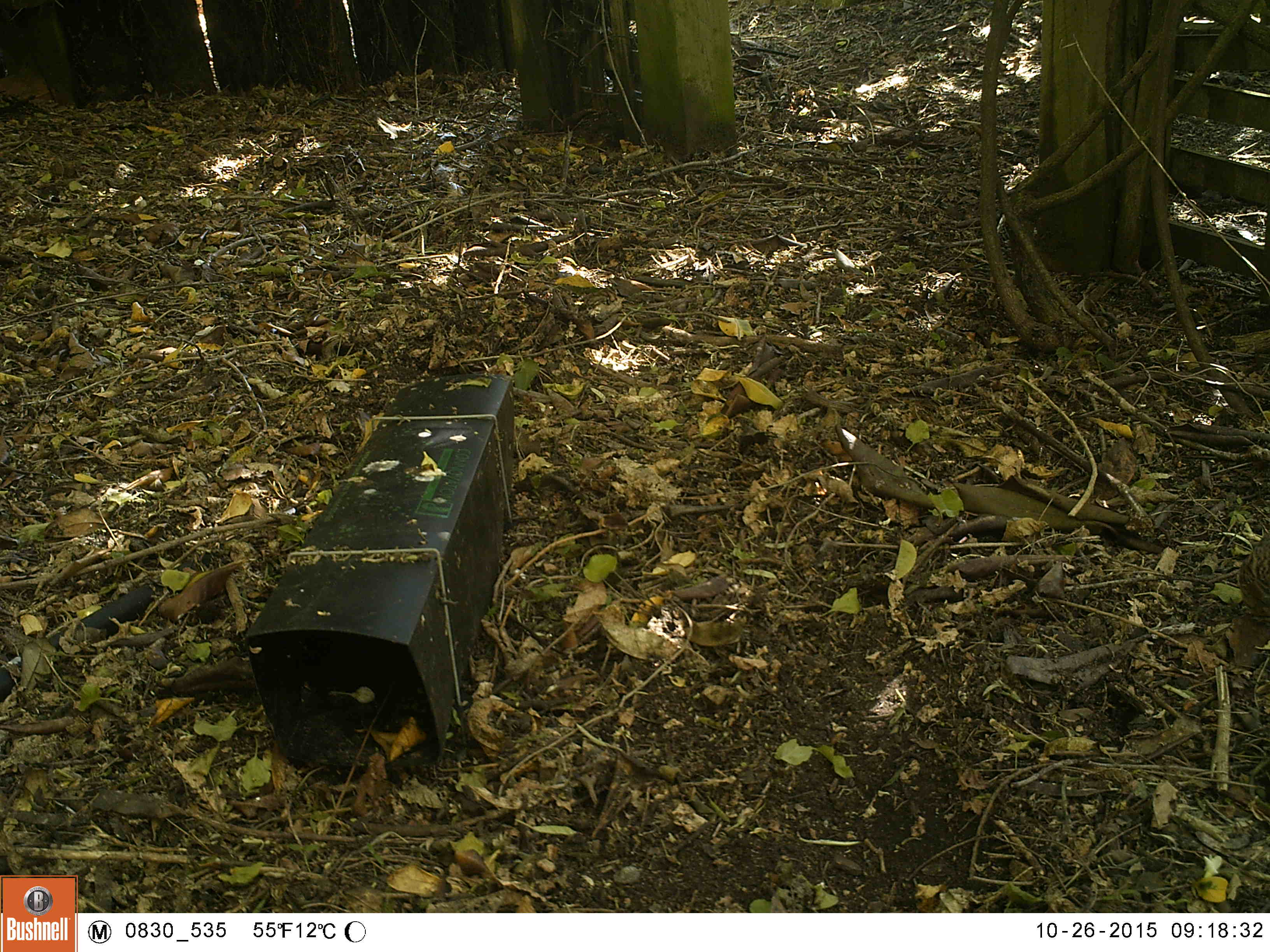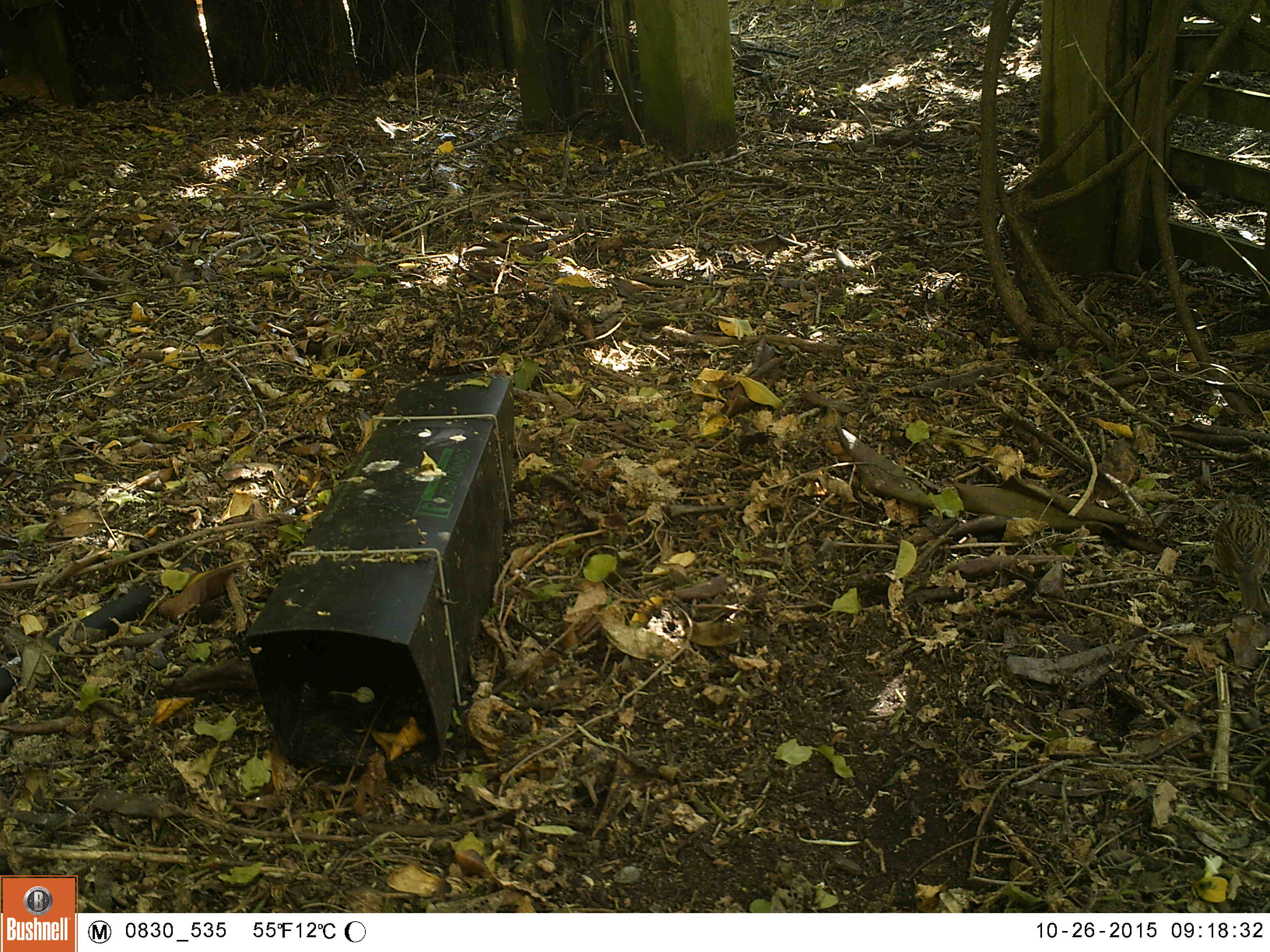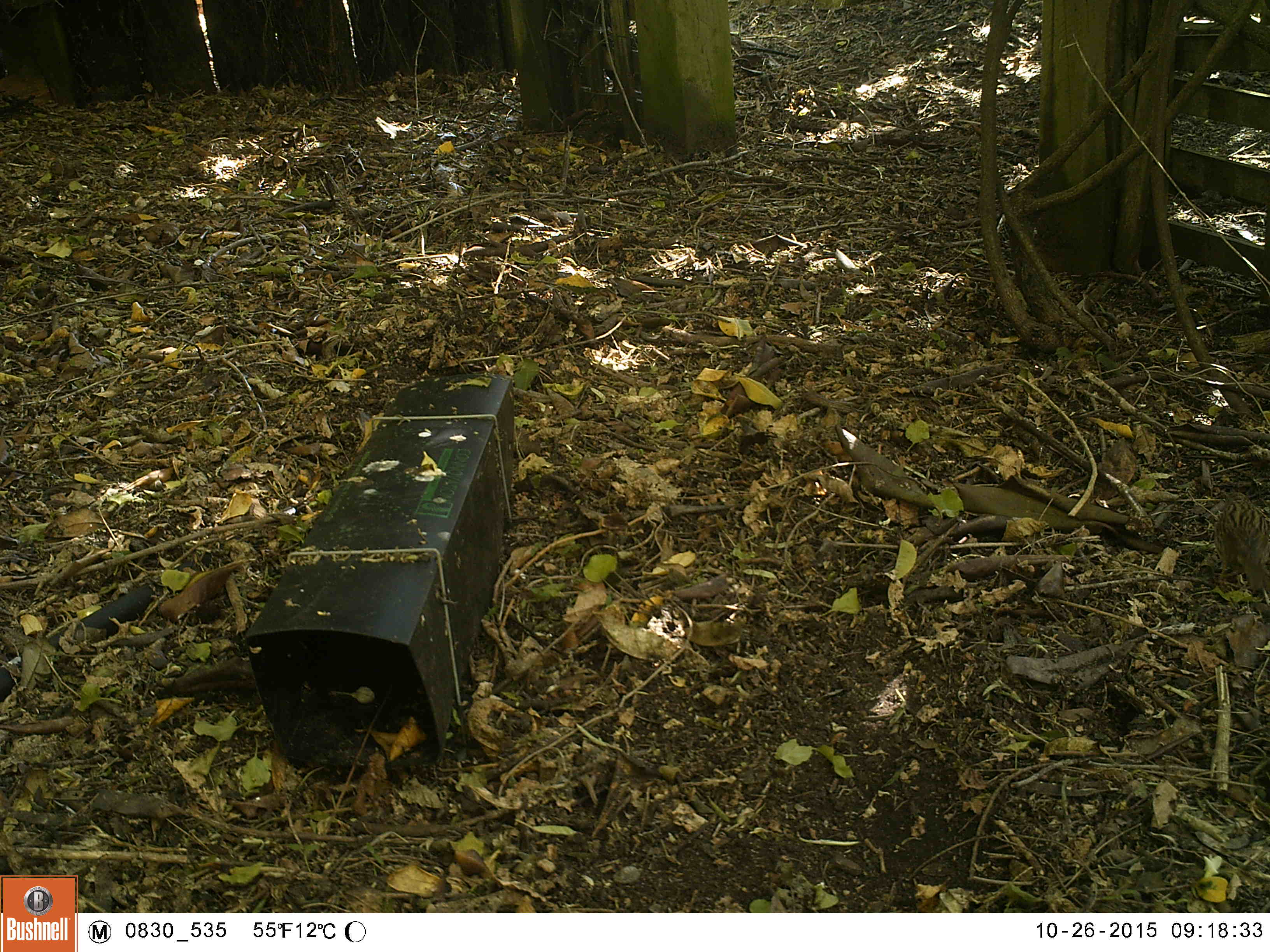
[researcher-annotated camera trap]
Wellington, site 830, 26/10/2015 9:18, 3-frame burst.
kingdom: Animalia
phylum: Chordata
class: Aves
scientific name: Aves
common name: bird